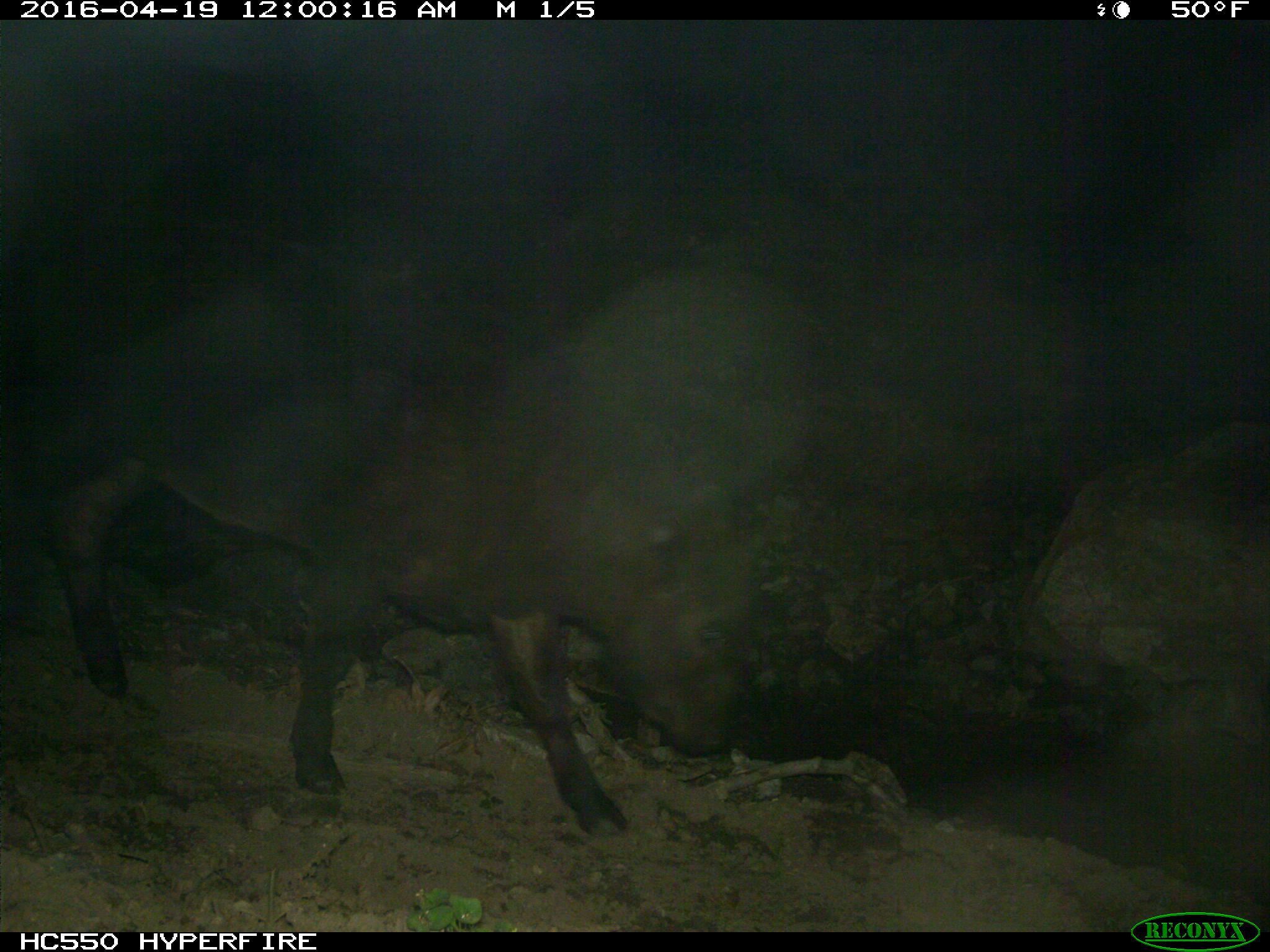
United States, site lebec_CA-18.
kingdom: Animalia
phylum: Chordata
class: Mammalia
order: Artiodactyla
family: Bovidae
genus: Bos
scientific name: Bos taurus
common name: domestic cow